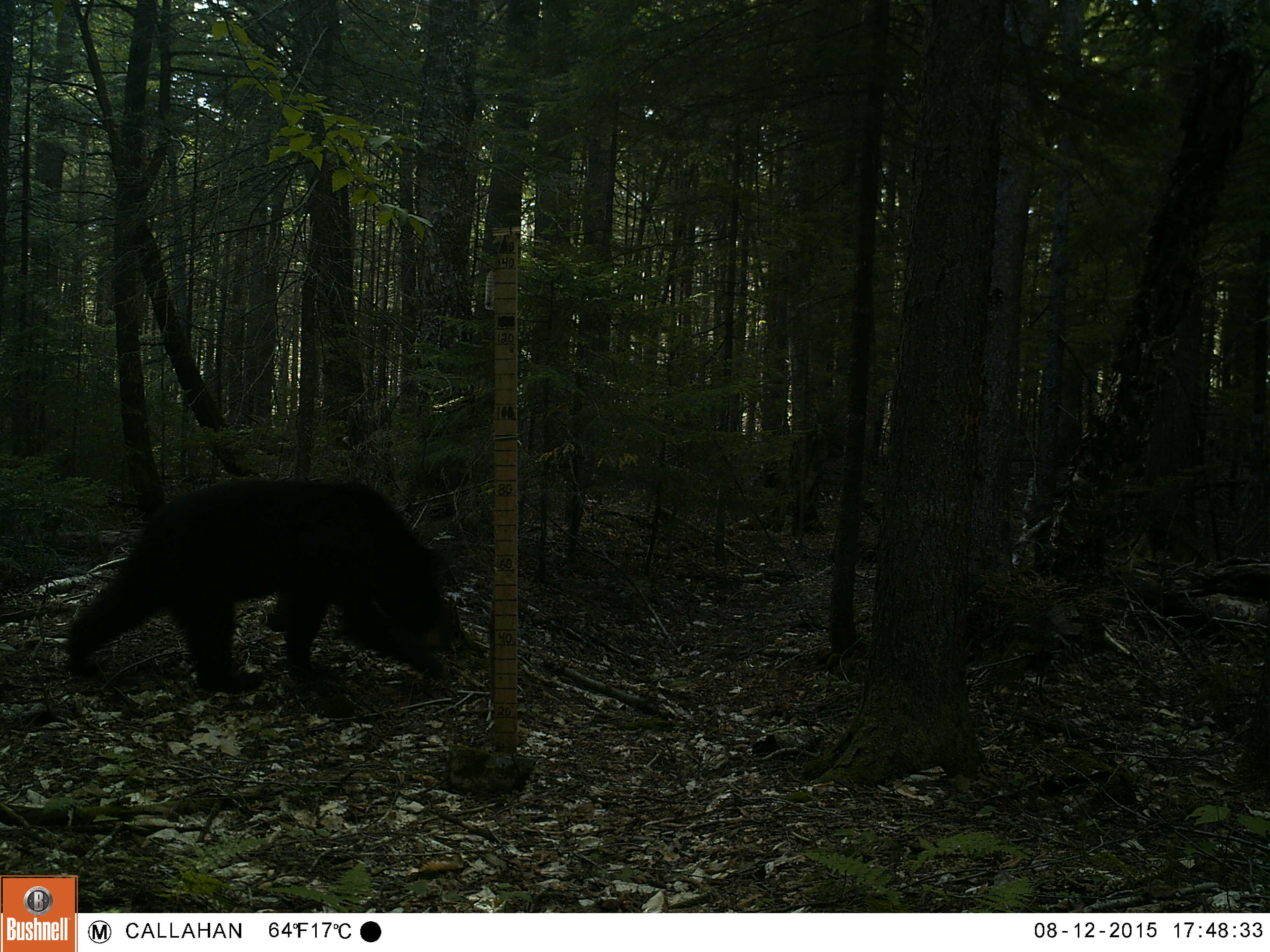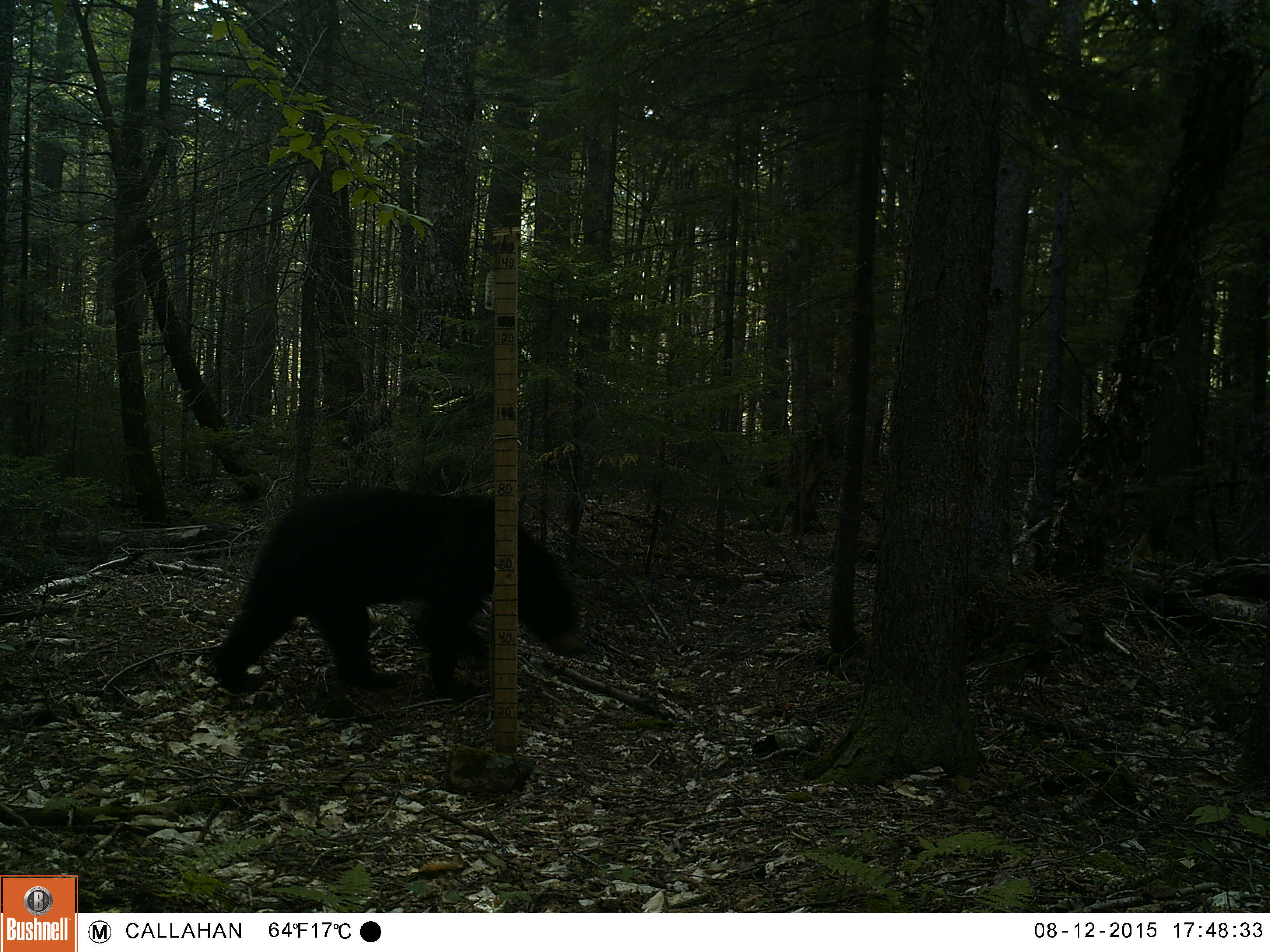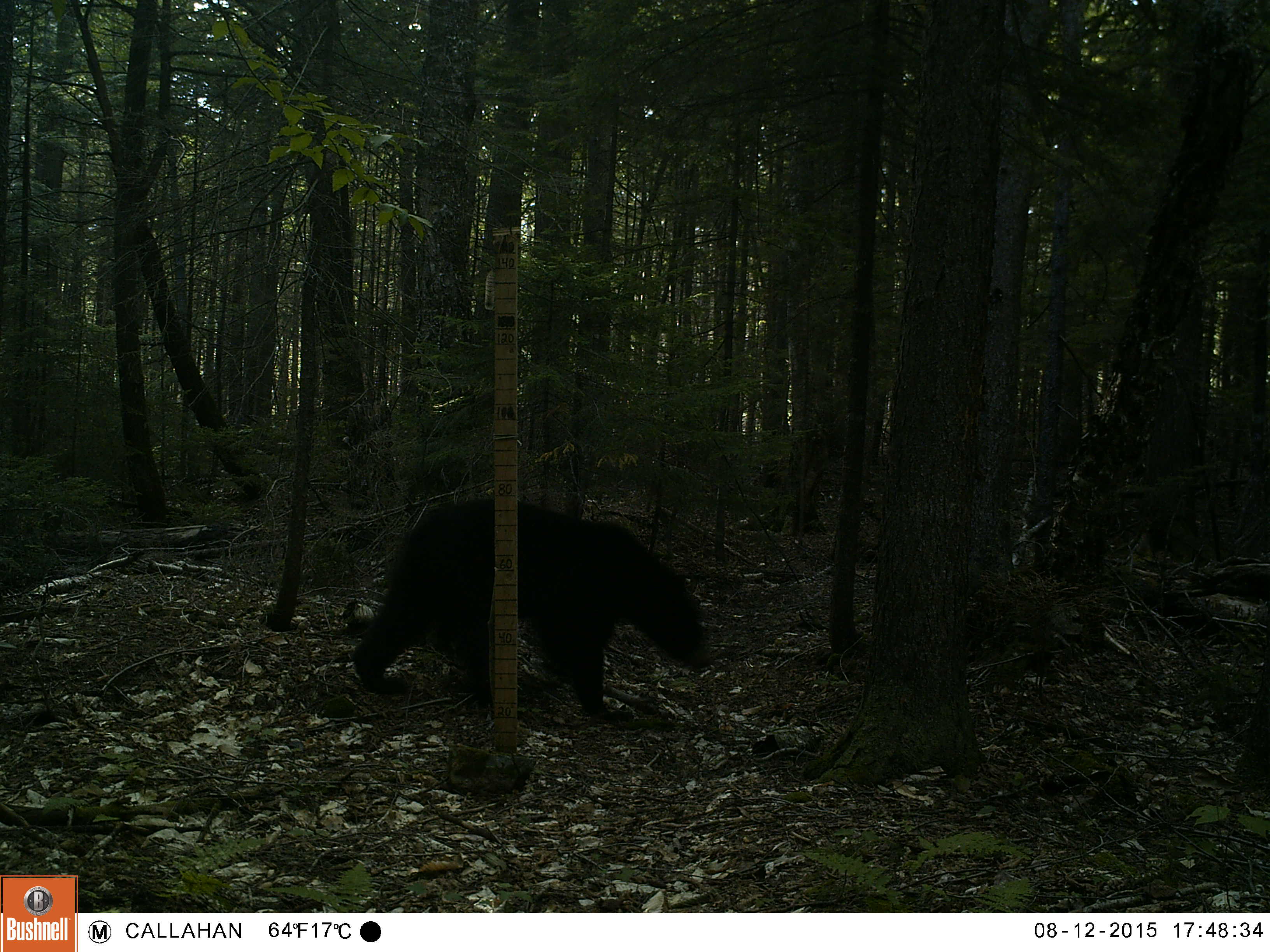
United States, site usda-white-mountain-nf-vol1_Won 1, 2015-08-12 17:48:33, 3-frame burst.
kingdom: Animalia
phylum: Chordata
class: Mammalia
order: Carnivora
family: Ursidae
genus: Ursus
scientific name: Ursus americanus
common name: black bear